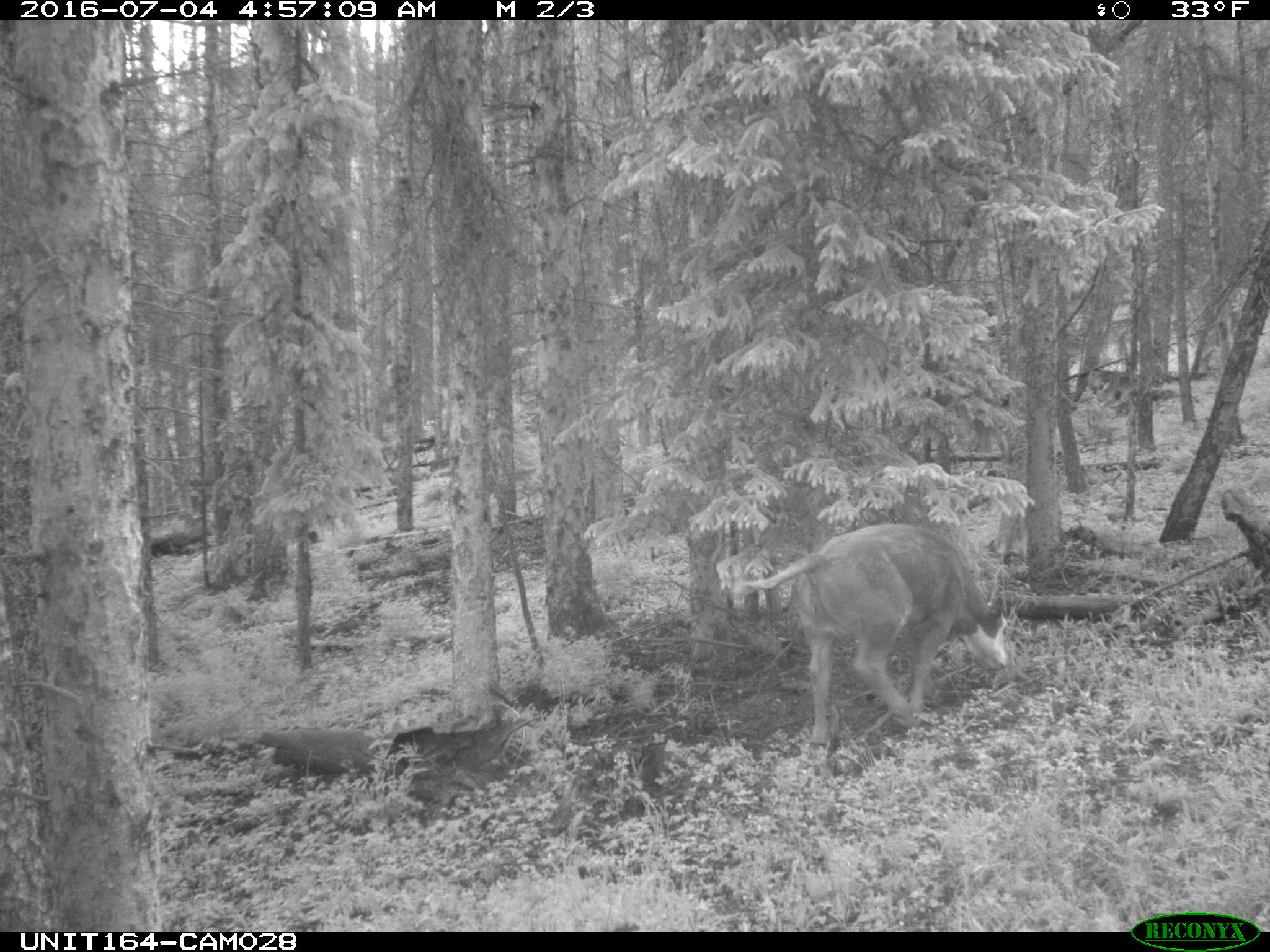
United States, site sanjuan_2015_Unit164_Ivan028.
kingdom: Animalia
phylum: Chordata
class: Mammalia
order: Artiodactyla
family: Bovidae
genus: Bos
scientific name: Bos taurus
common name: domestic cow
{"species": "Bos taurus (domestic cow)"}